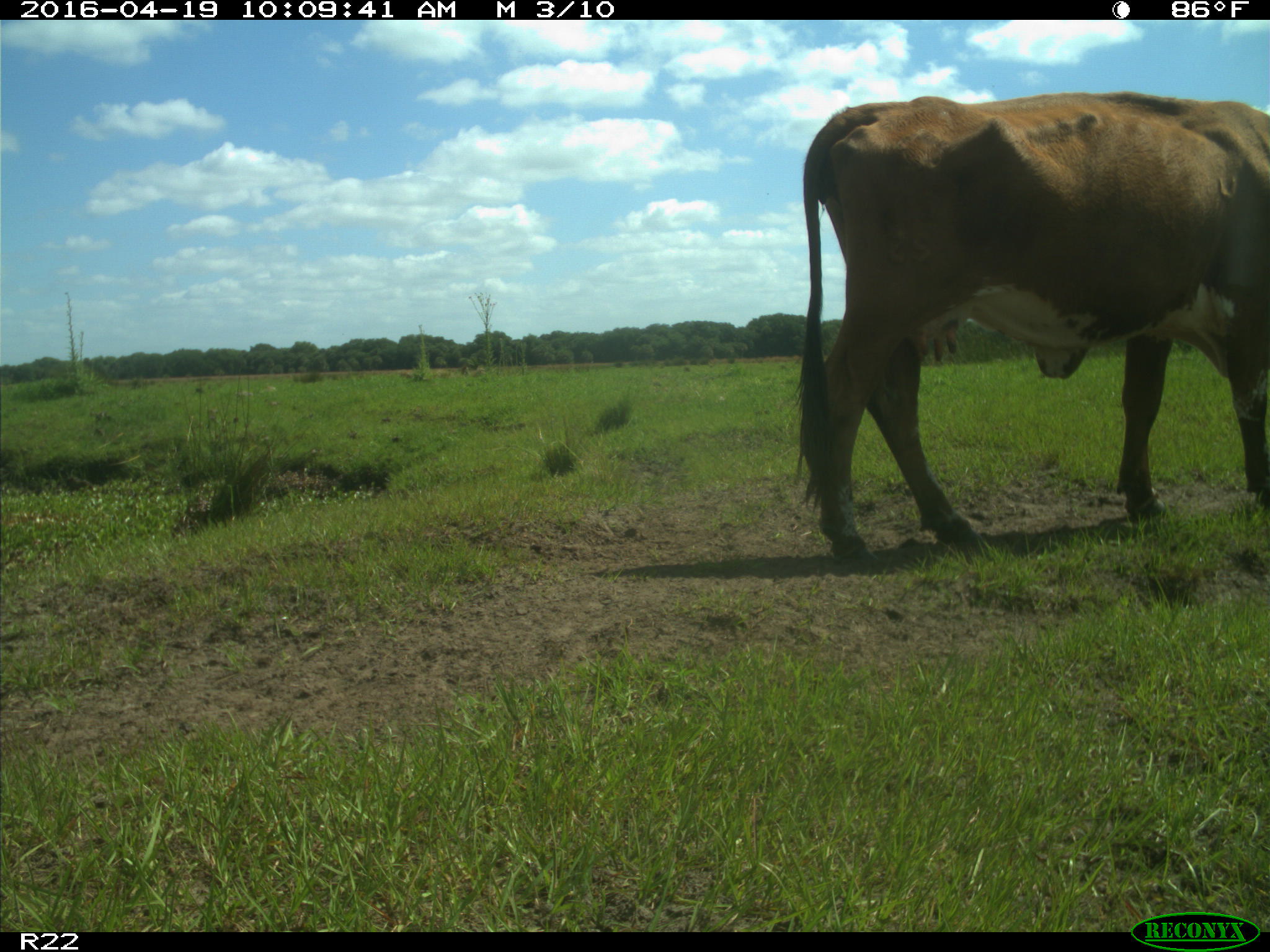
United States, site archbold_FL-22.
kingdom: Animalia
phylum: Chordata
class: Mammalia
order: Artiodactyla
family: Bovidae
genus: Bos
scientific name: Bos taurus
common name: domestic cow